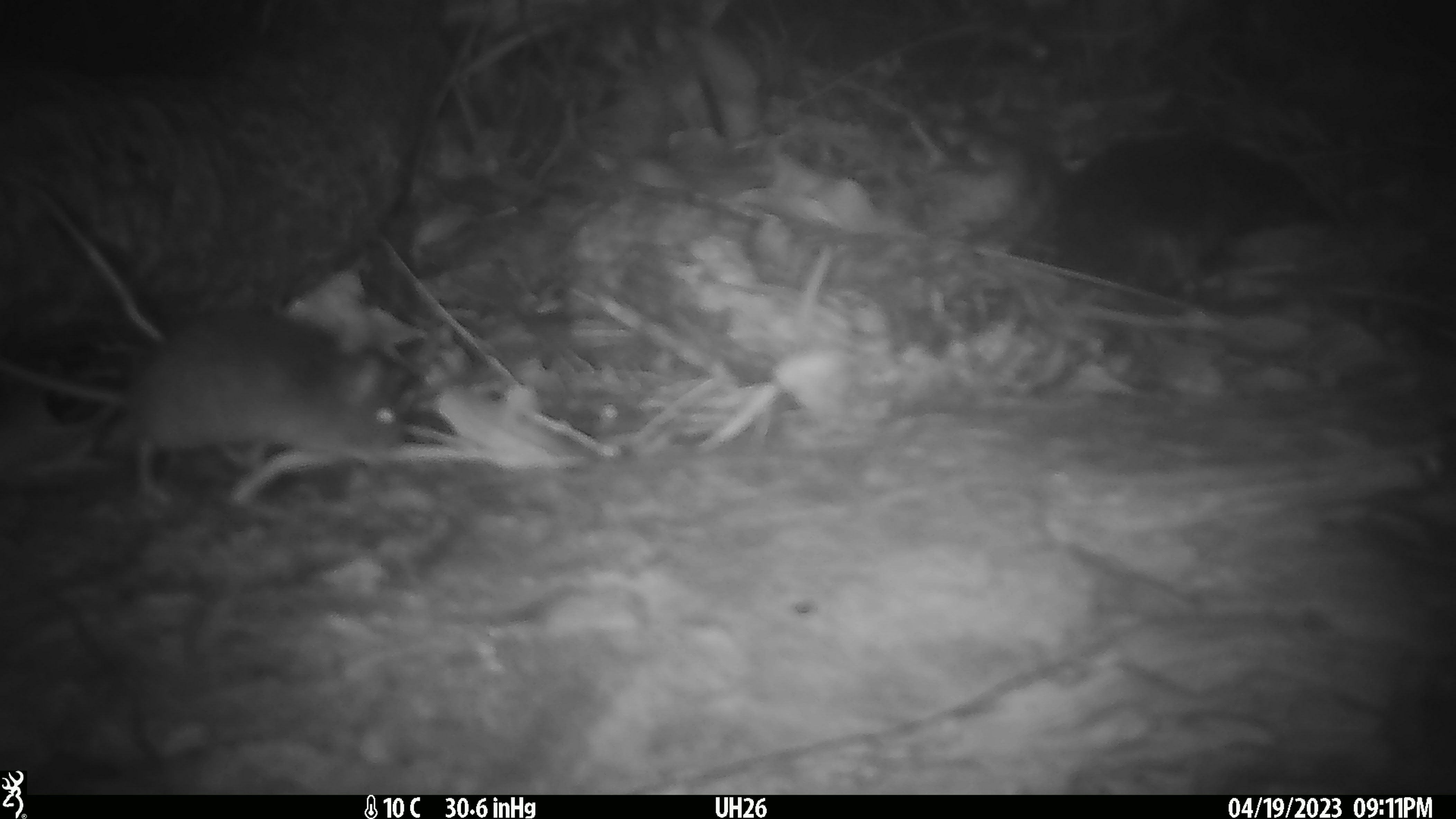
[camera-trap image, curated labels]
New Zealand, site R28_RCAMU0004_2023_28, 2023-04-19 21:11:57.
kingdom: Animalia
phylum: Chordata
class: Mammalia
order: Rodentia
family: Muridae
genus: Mus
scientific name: Mus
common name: mouse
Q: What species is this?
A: Mouse (Mus).